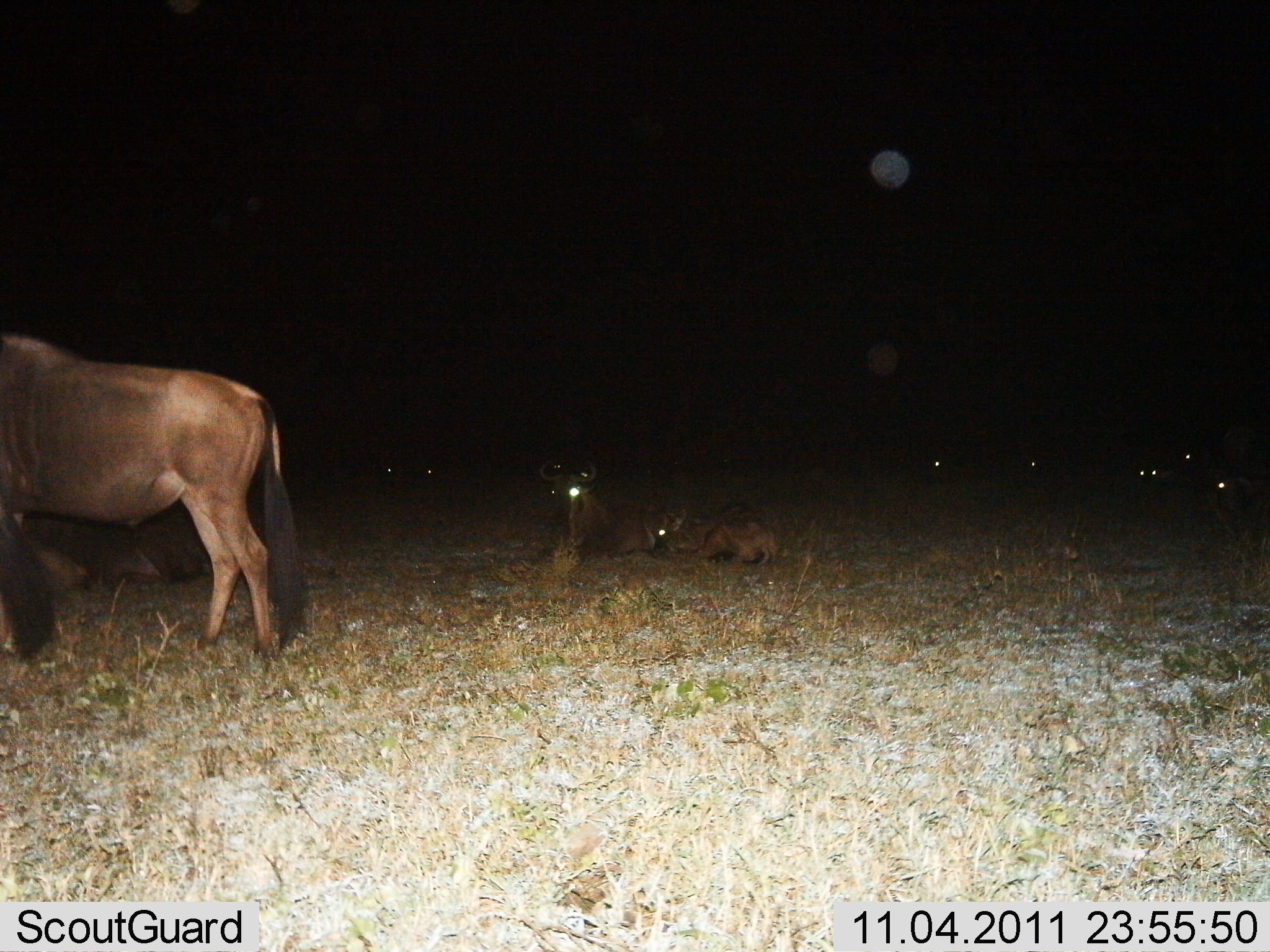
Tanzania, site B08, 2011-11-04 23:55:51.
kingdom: Animalia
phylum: Chordata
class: Mammalia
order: Artiodactyla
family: Bovidae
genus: Connochaetes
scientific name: Connochaetes taurinus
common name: blue wildebeest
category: wildebeest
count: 10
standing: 77%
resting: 100%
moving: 8%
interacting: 0%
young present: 62%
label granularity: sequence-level